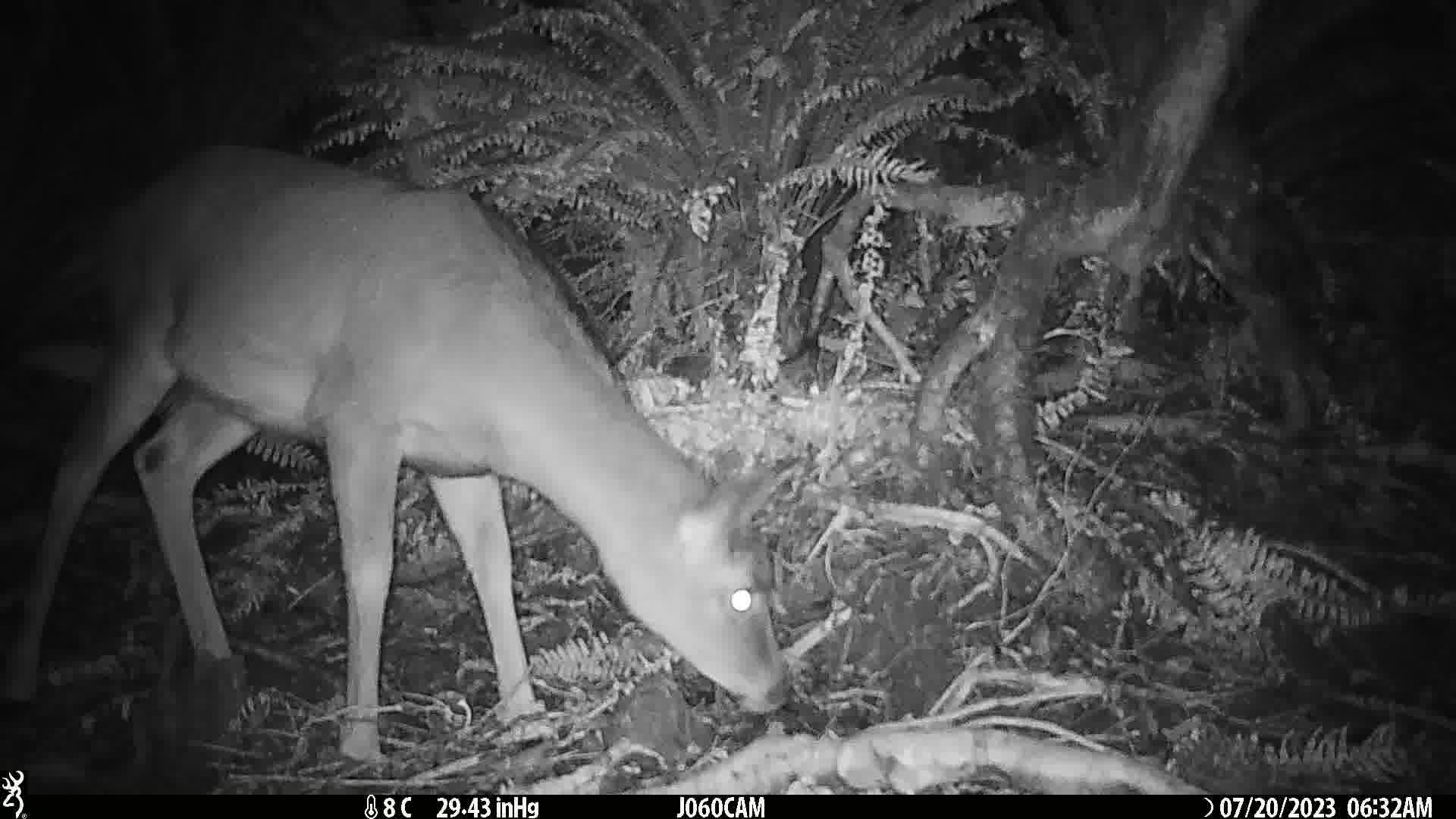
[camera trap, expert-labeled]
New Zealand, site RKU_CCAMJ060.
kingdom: Animalia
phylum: Chordata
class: Mammalia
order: Artiodactyla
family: Cervidae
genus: Odocoileus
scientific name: Odocoileus virginianus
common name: white-tailed deer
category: white tailed deer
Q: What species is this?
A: White tailed deer (white-tailed deer) (Odocoileus virginianus).